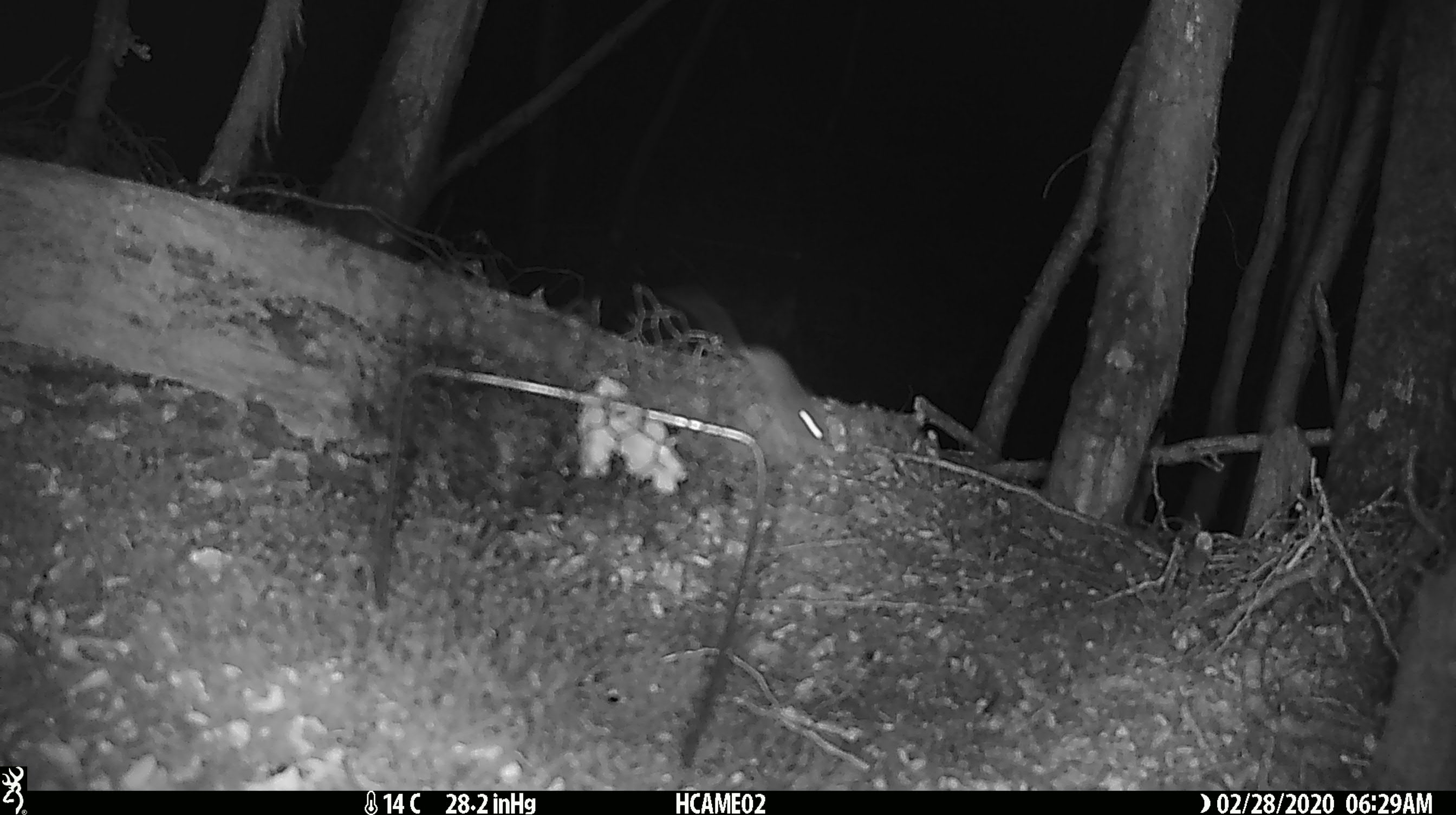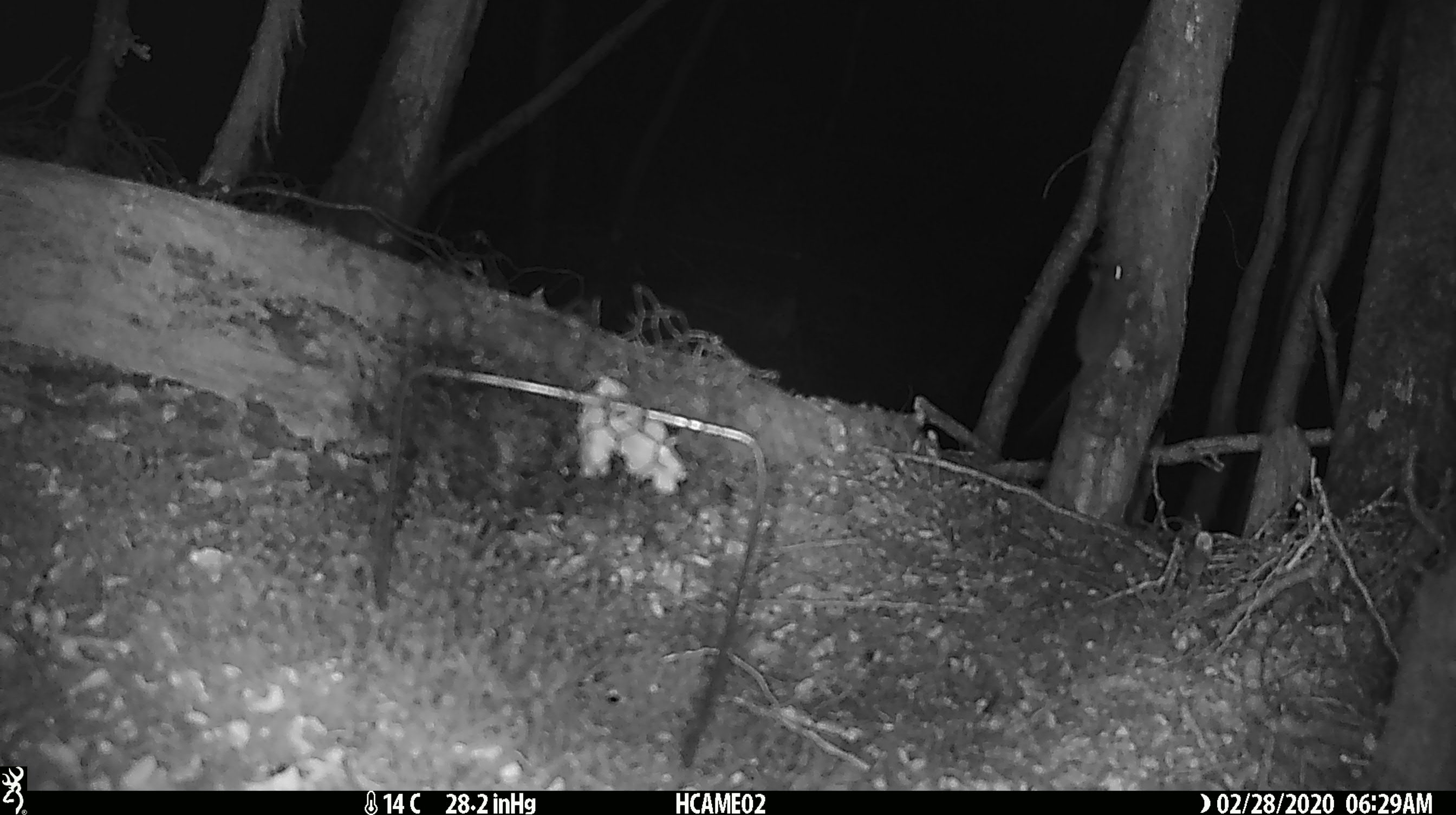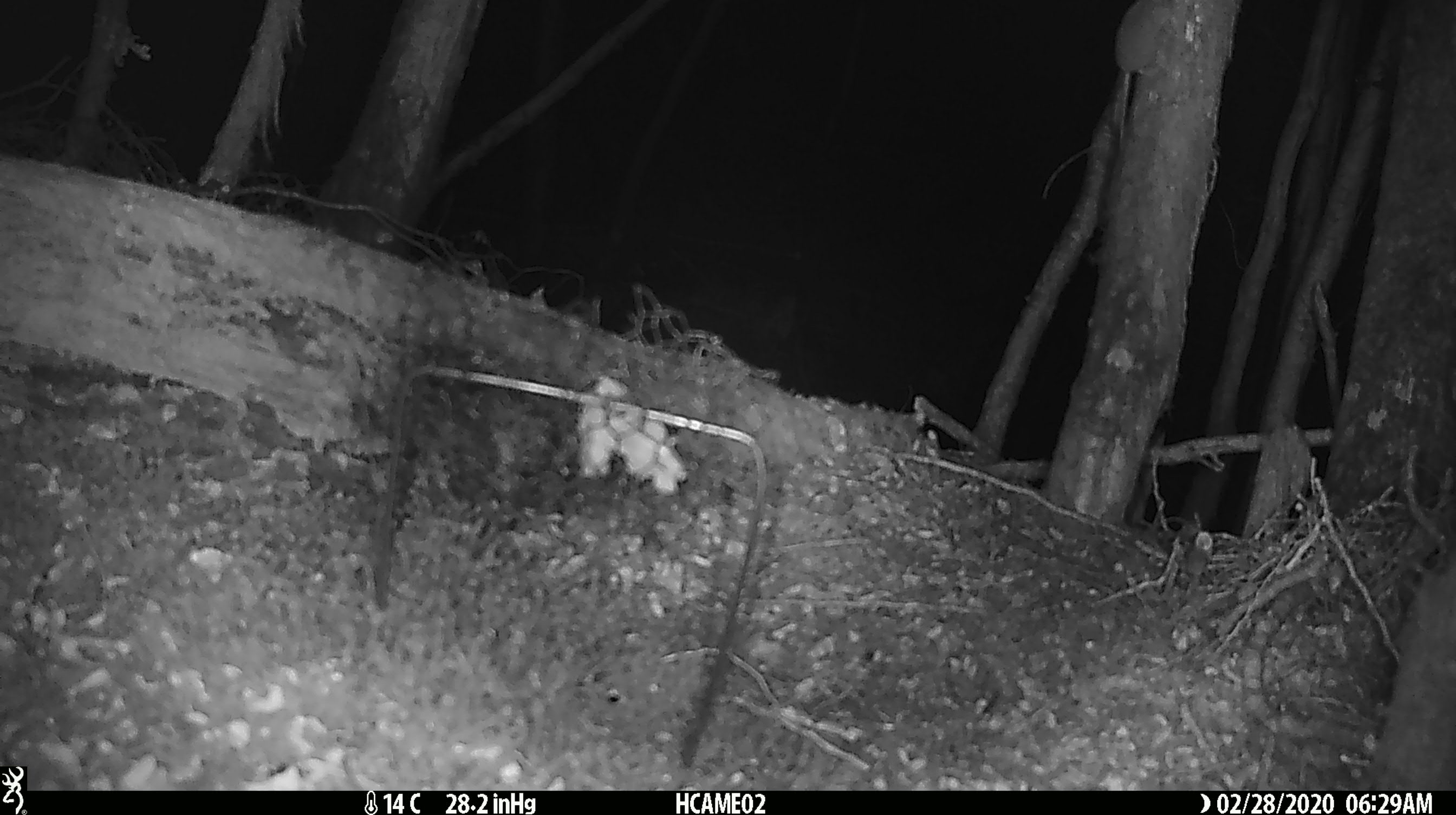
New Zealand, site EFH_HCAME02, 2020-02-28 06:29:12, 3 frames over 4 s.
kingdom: Animalia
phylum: Chordata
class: Mammalia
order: Rodentia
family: Muridae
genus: Mus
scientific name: Mus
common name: mouse